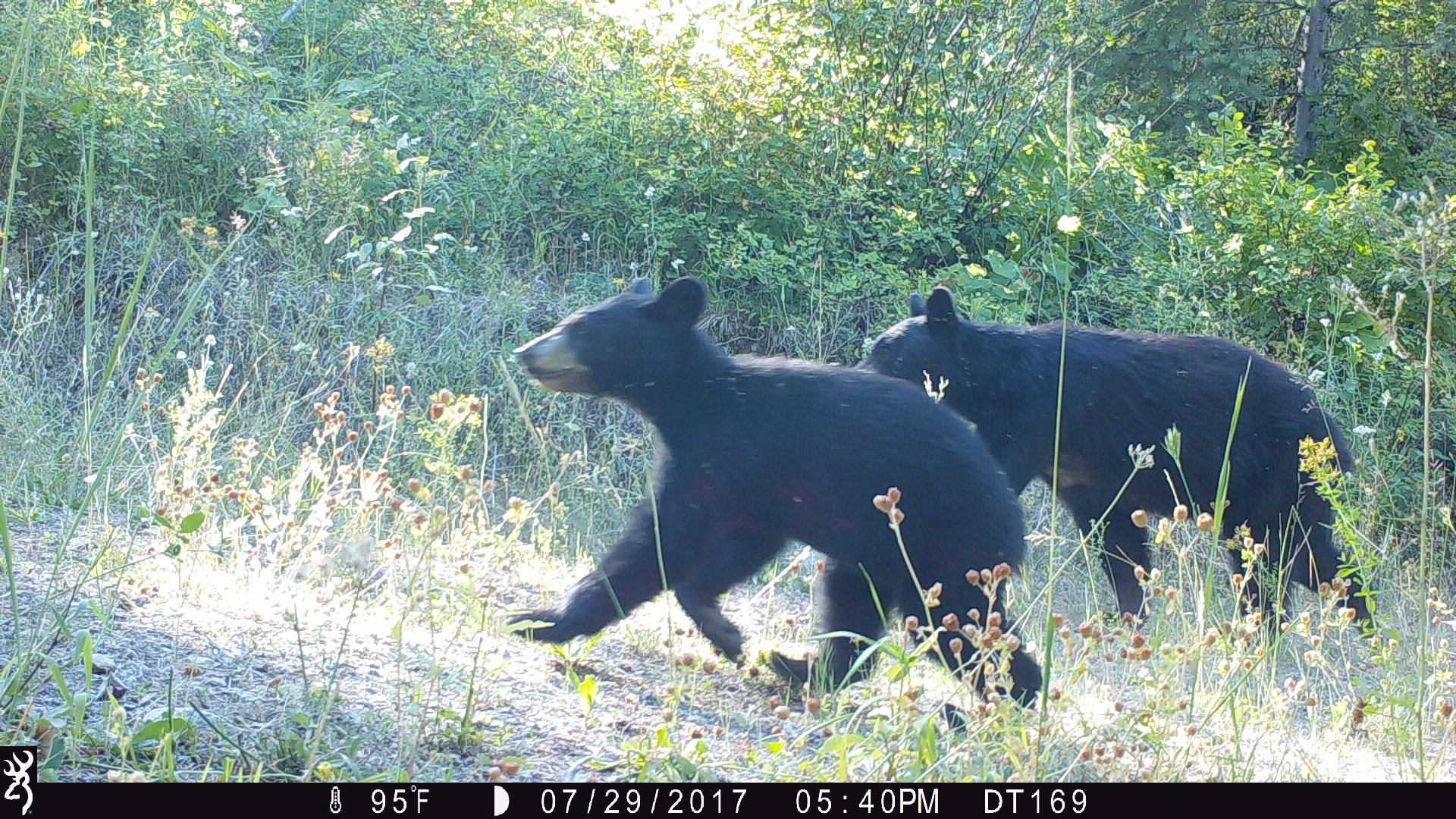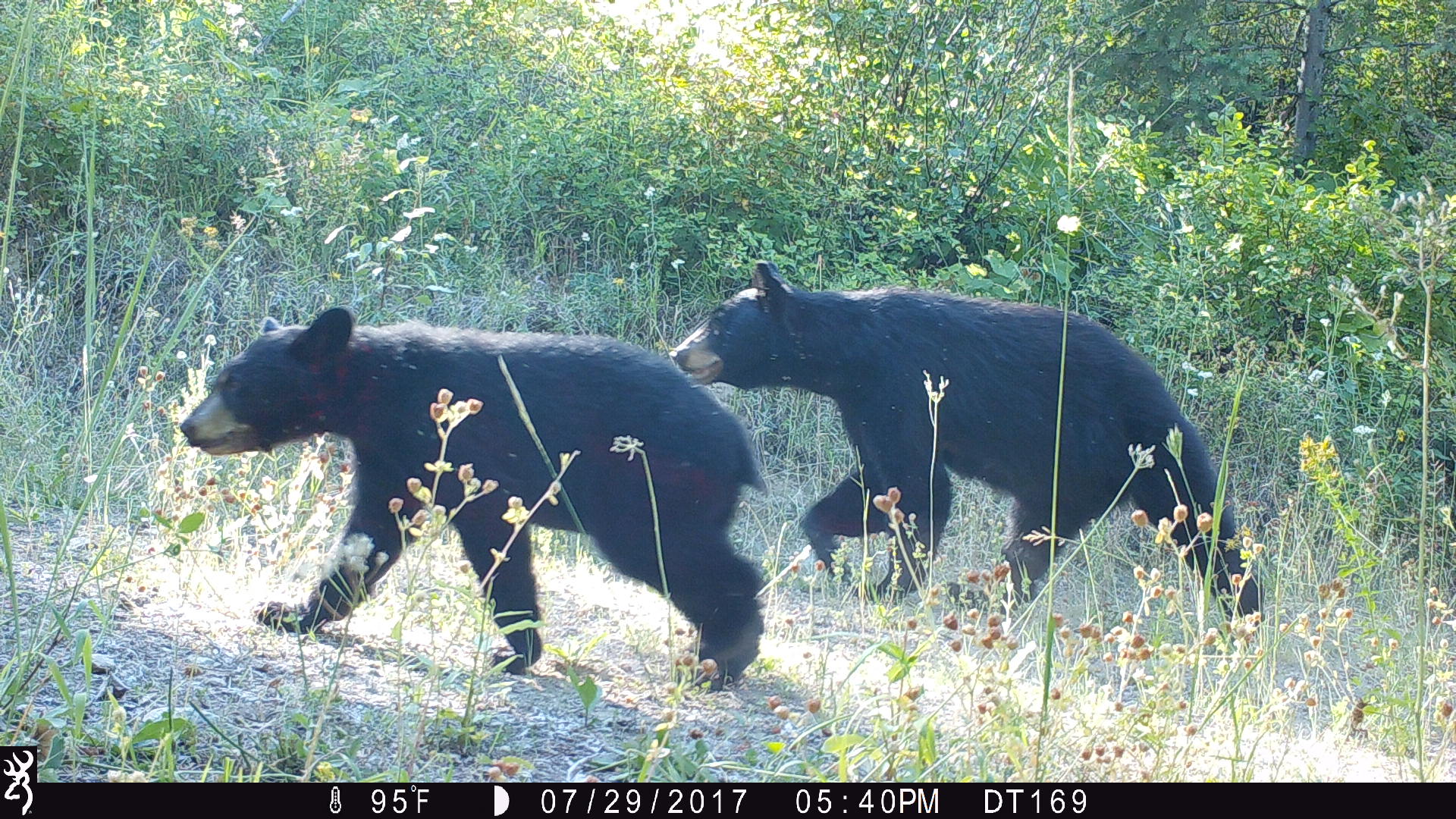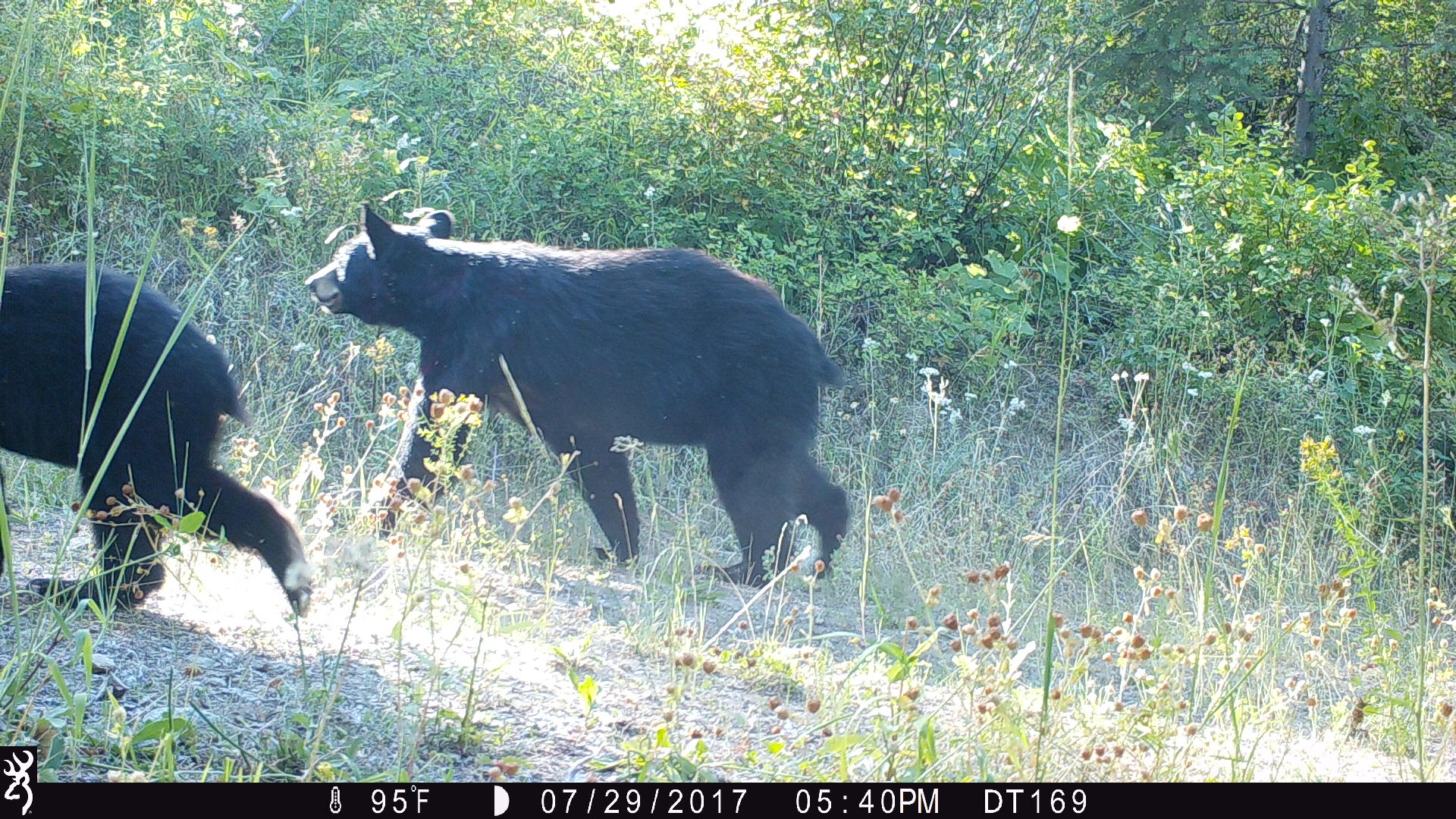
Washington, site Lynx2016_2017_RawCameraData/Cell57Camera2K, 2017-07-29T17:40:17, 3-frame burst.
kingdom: Animalia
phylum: Chordata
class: Mammalia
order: Carnivora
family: Ursidae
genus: Ursus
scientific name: Ursus americanus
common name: american black bear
Ursus americanus (american black bear). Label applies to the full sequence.